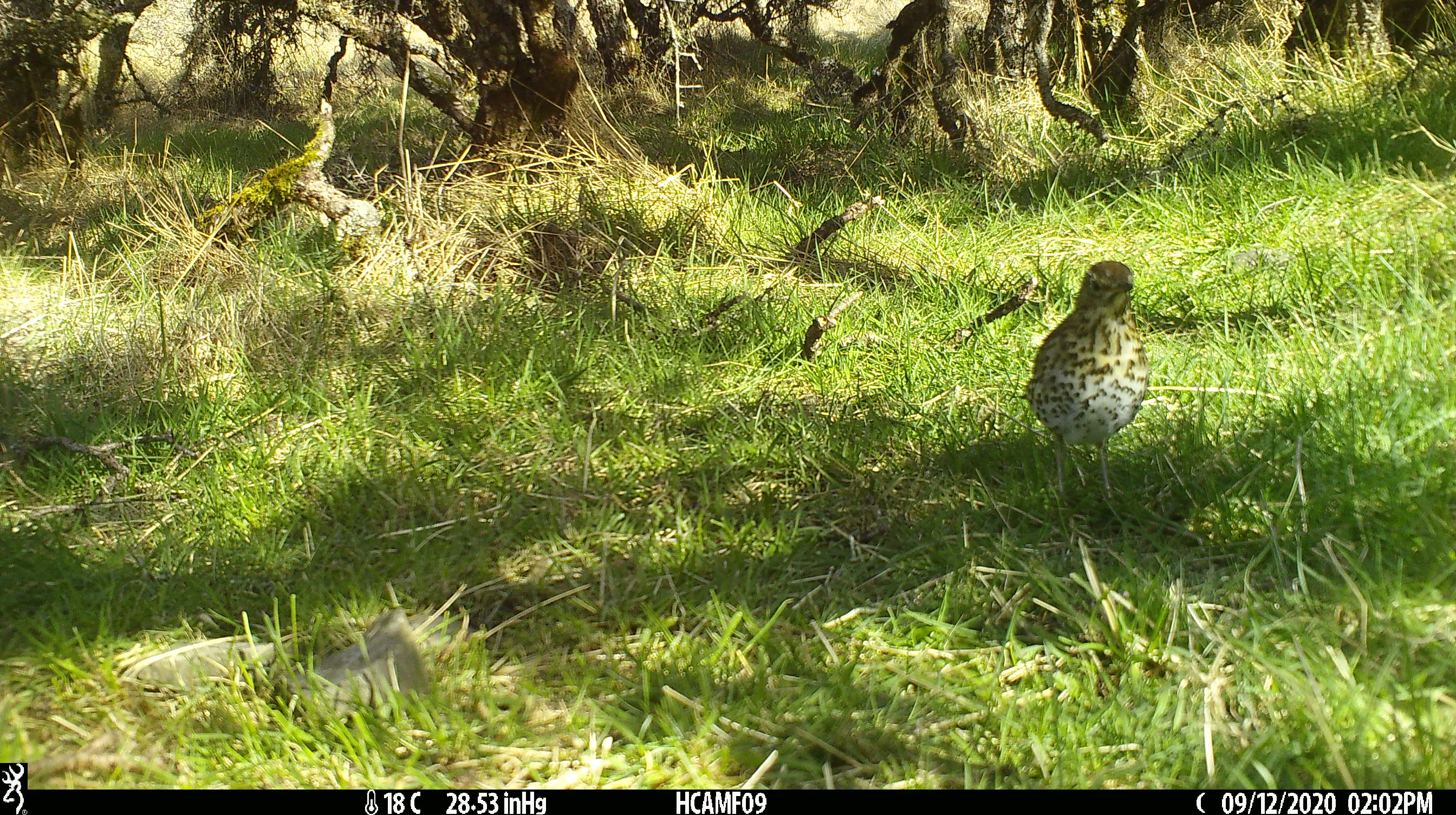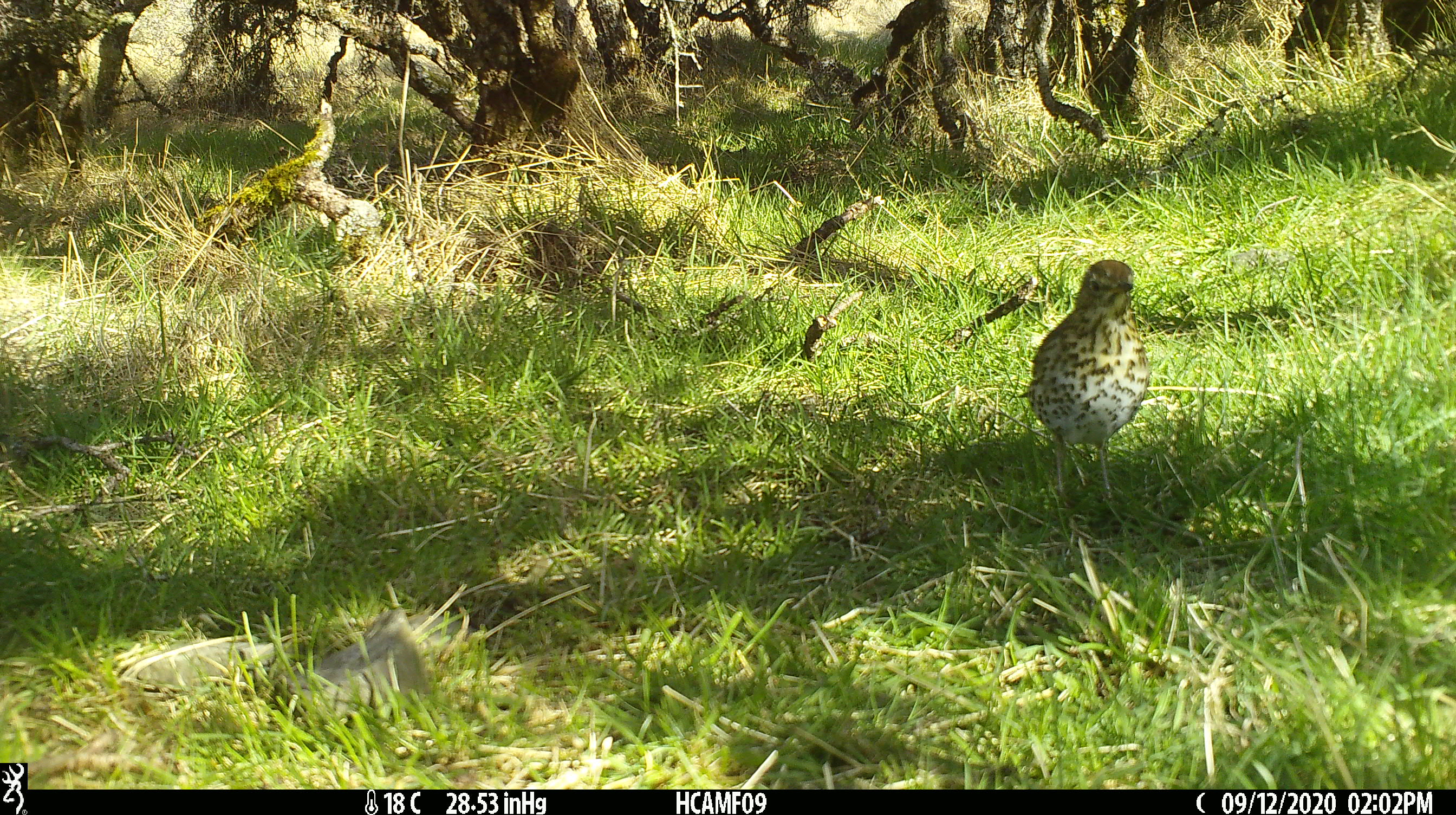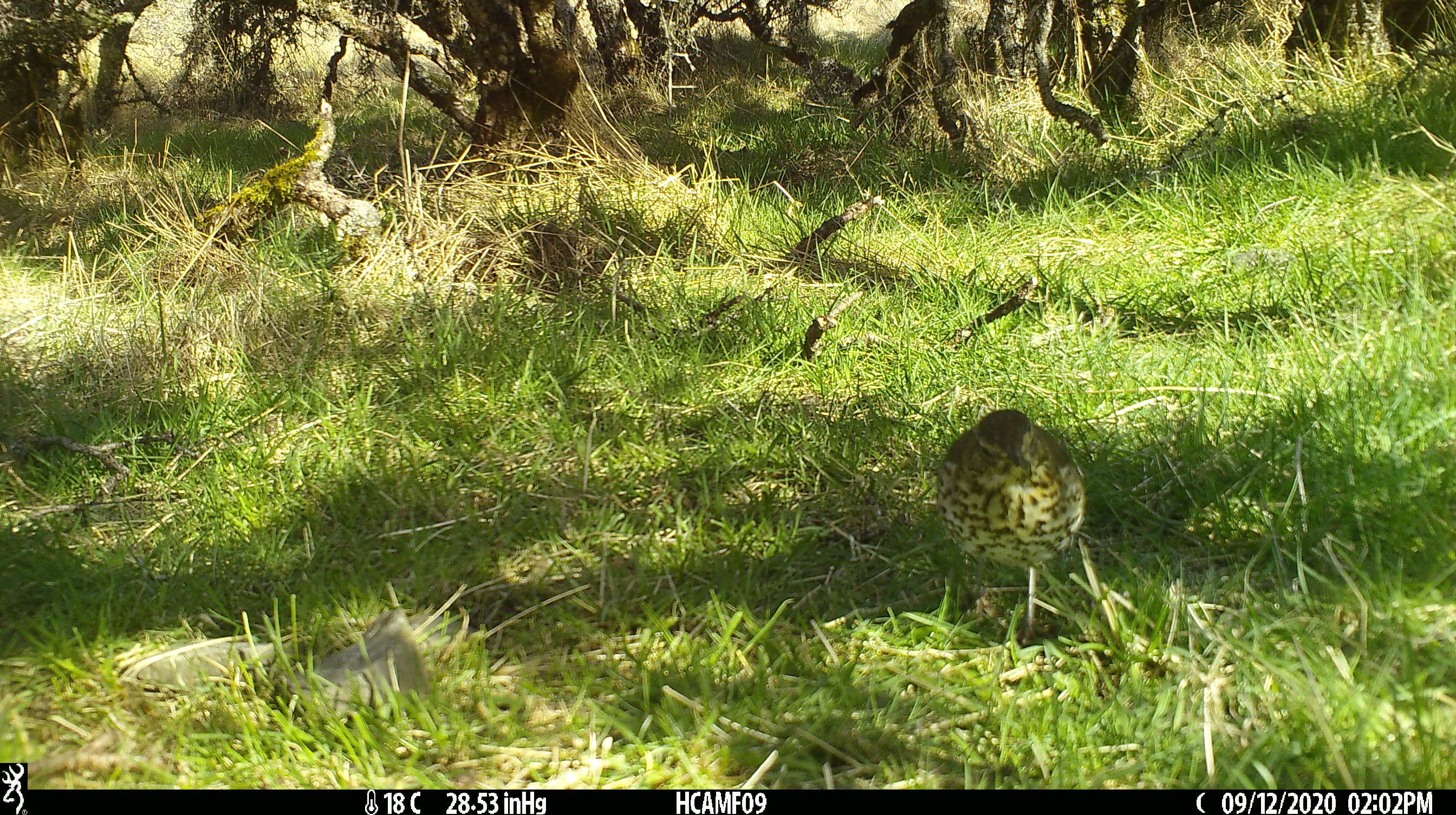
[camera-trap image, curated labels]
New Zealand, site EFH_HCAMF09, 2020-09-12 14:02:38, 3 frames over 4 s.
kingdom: Animalia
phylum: Chordata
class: Aves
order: Passeriformes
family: Turdidae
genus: Turdus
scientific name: Turdus philomelos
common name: song thrush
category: thrush